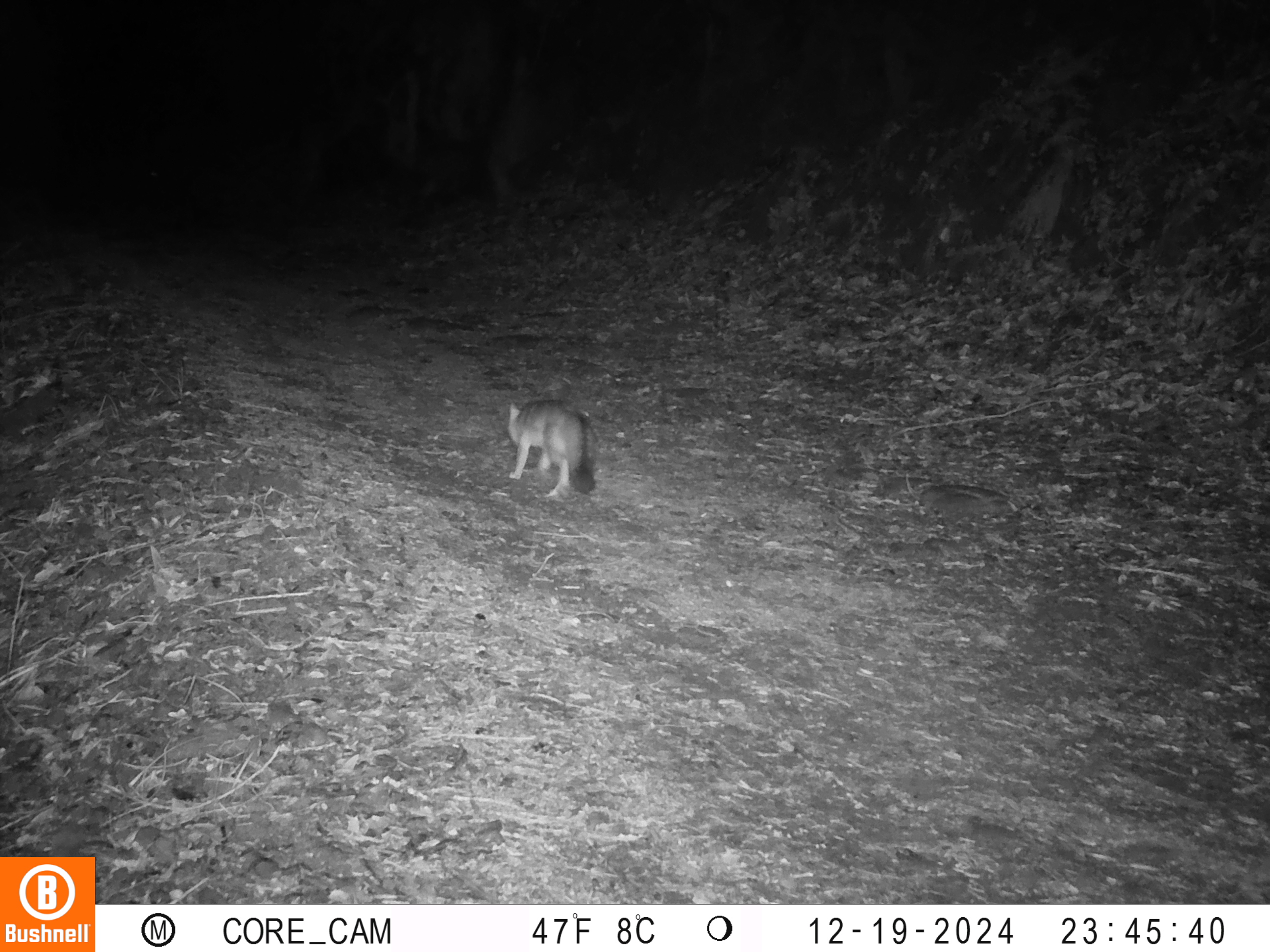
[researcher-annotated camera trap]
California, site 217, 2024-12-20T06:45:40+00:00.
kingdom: Animalia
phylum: Chordata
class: Mammalia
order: Carnivora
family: Canidae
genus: Urocyon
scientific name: Urocyon cinereoargenteus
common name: gray fox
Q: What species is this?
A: Gray fox (Urocyon cinereoargenteus).